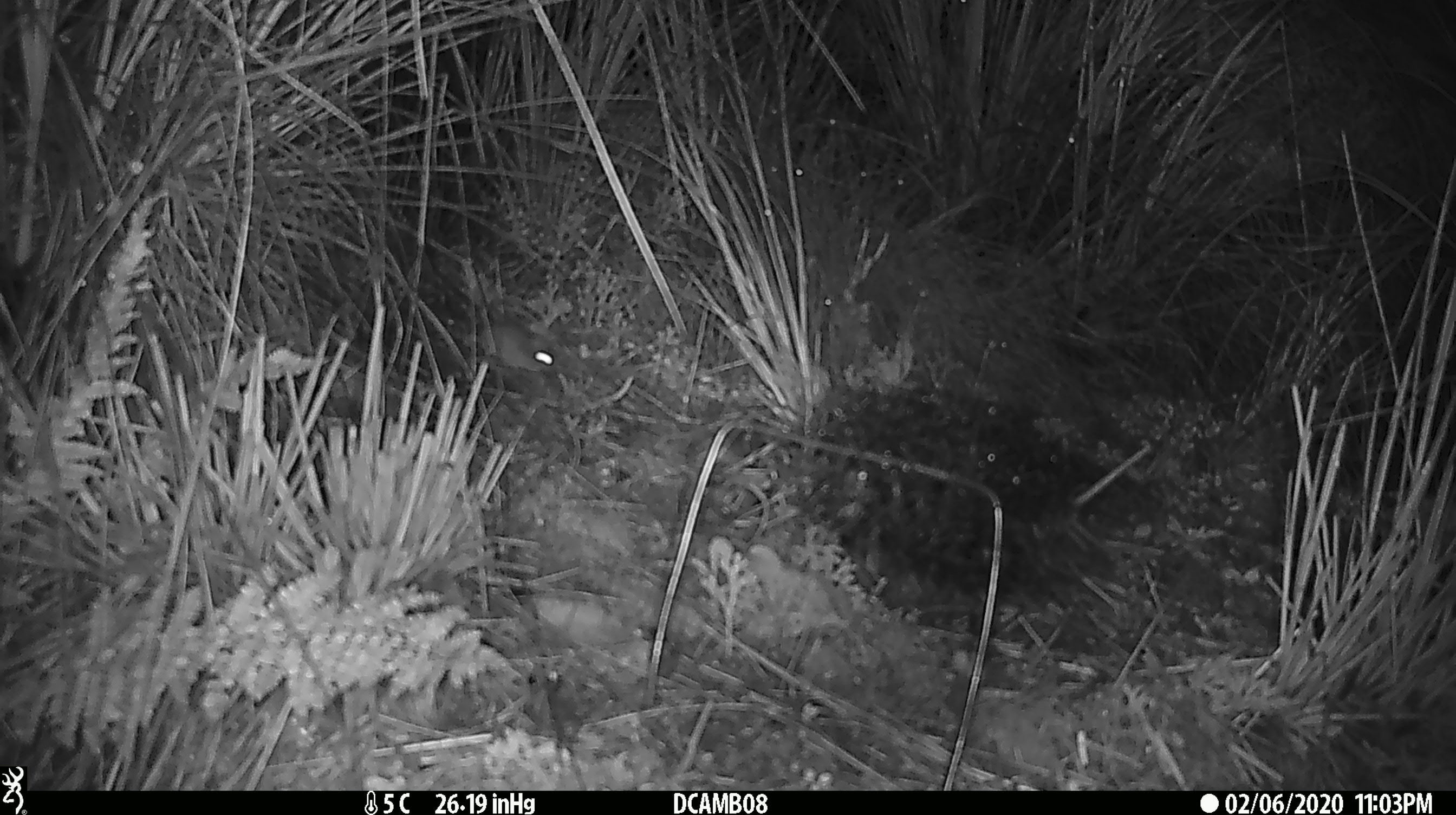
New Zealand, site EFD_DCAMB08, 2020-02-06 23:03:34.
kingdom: Animalia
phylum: Chordata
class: Mammalia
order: Rodentia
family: Muridae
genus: Mus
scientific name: Mus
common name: mouse